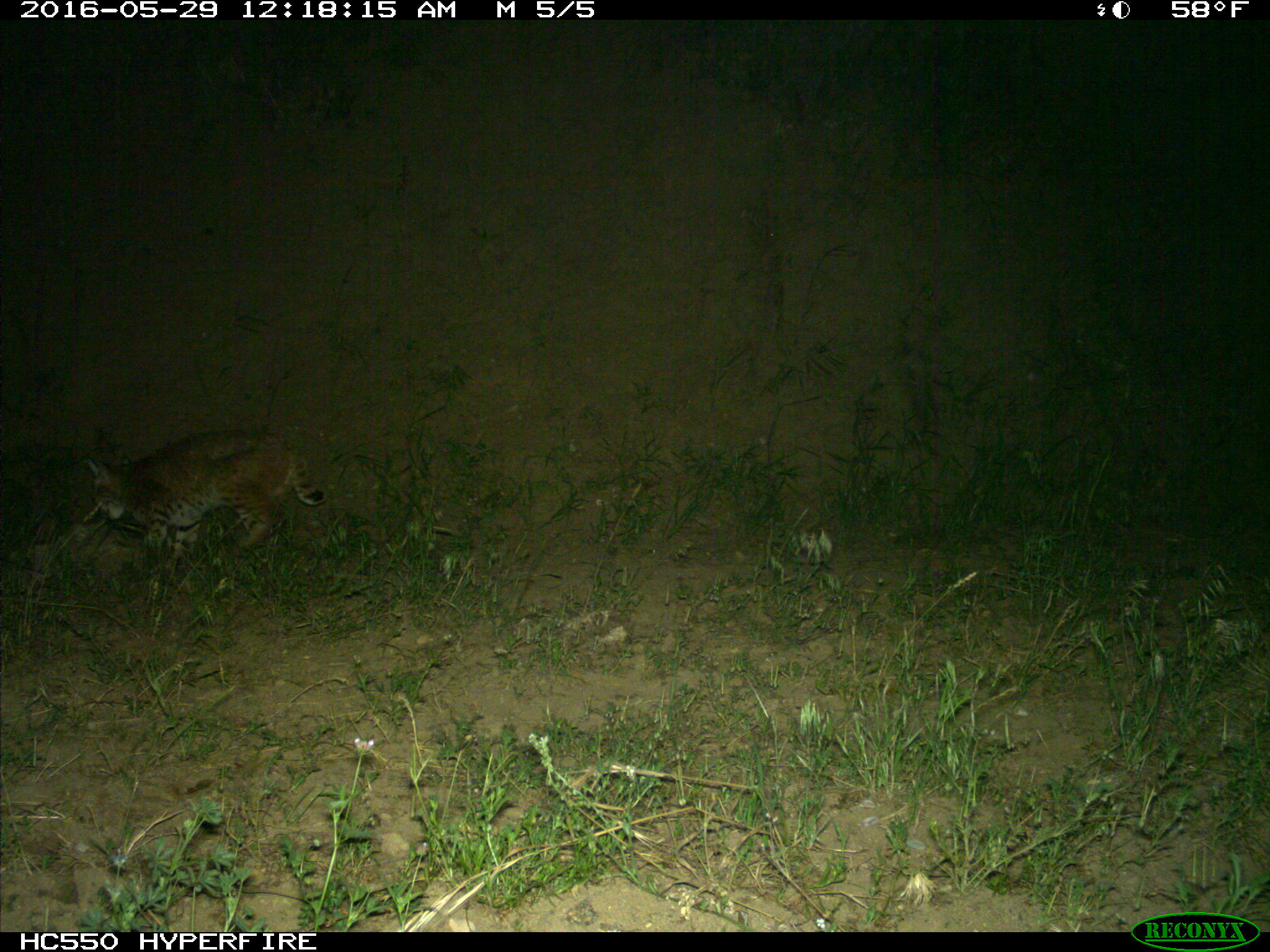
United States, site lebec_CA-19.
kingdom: Animalia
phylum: Chordata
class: Mammalia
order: Carnivora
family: Felidae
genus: Lynx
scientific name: Lynx rufus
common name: bobcat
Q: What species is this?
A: Lynx rufus (bobcat).